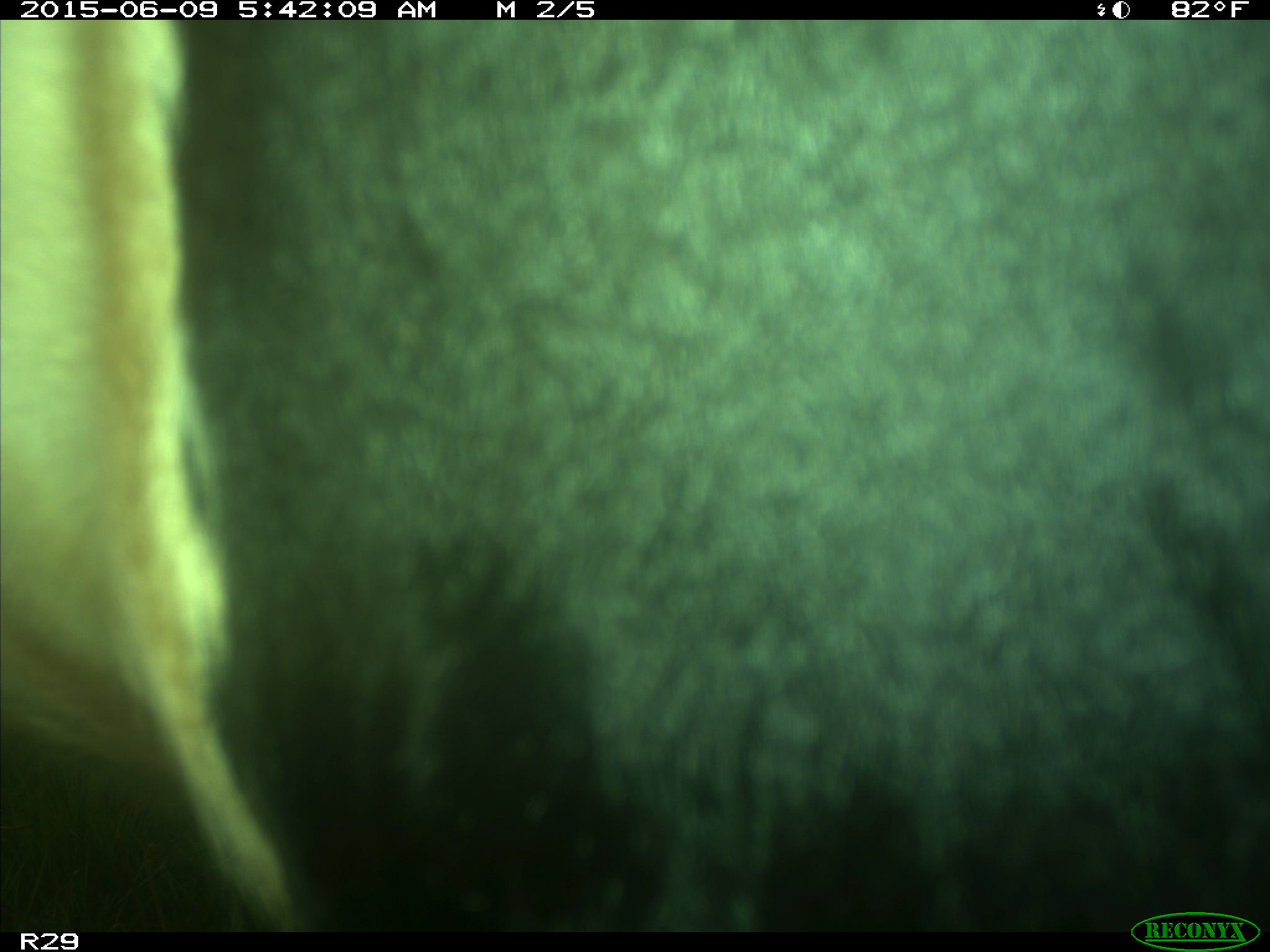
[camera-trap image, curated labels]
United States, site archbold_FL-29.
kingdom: Animalia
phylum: Chordata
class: Mammalia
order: Artiodactyla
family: Bovidae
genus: Bos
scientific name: Bos taurus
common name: domestic cow